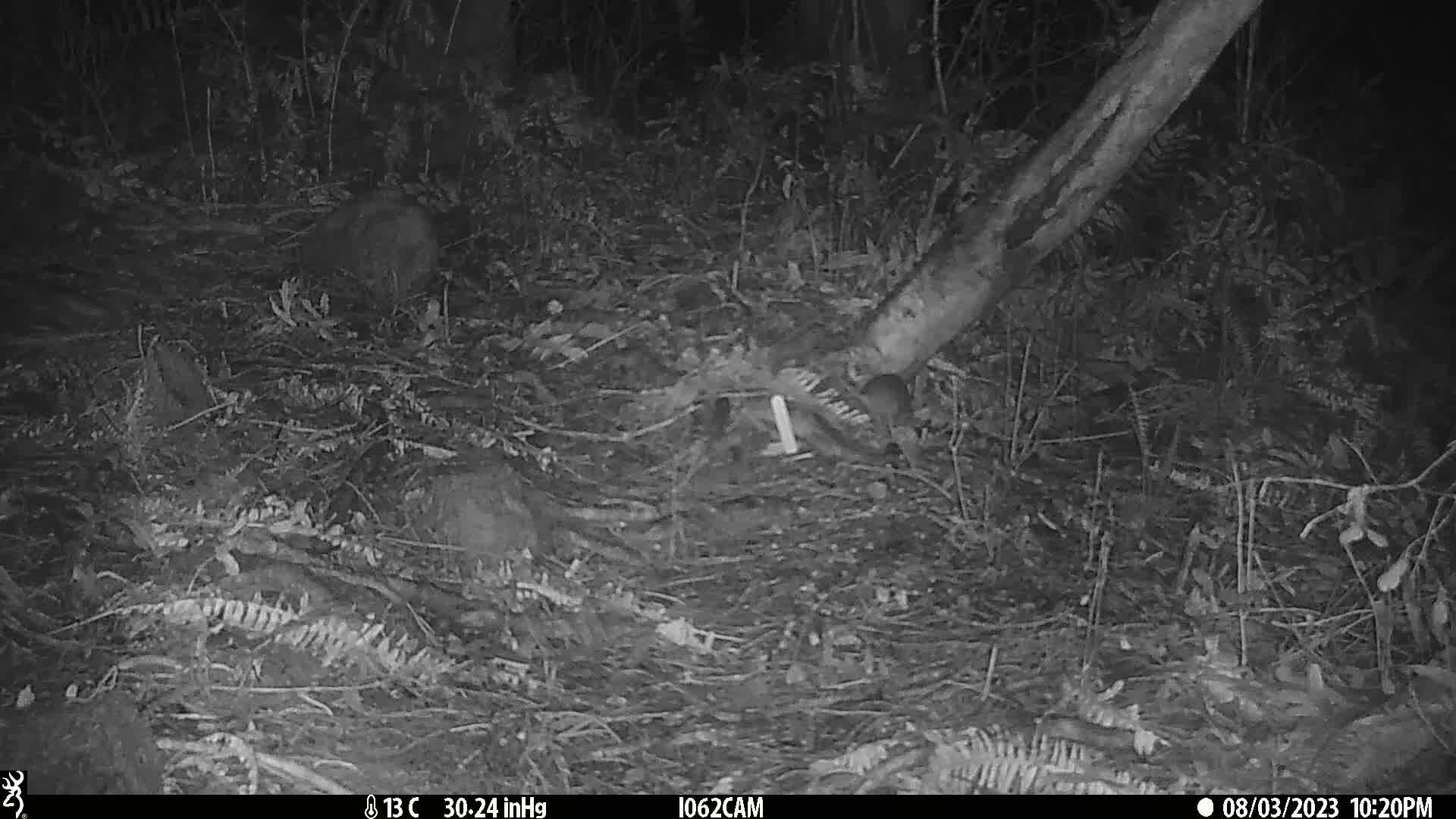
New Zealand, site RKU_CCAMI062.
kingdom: Animalia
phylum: Chordata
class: Mammalia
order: Rodentia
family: Muridae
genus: Rattus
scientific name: Rattus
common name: rat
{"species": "rat (Rattus)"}